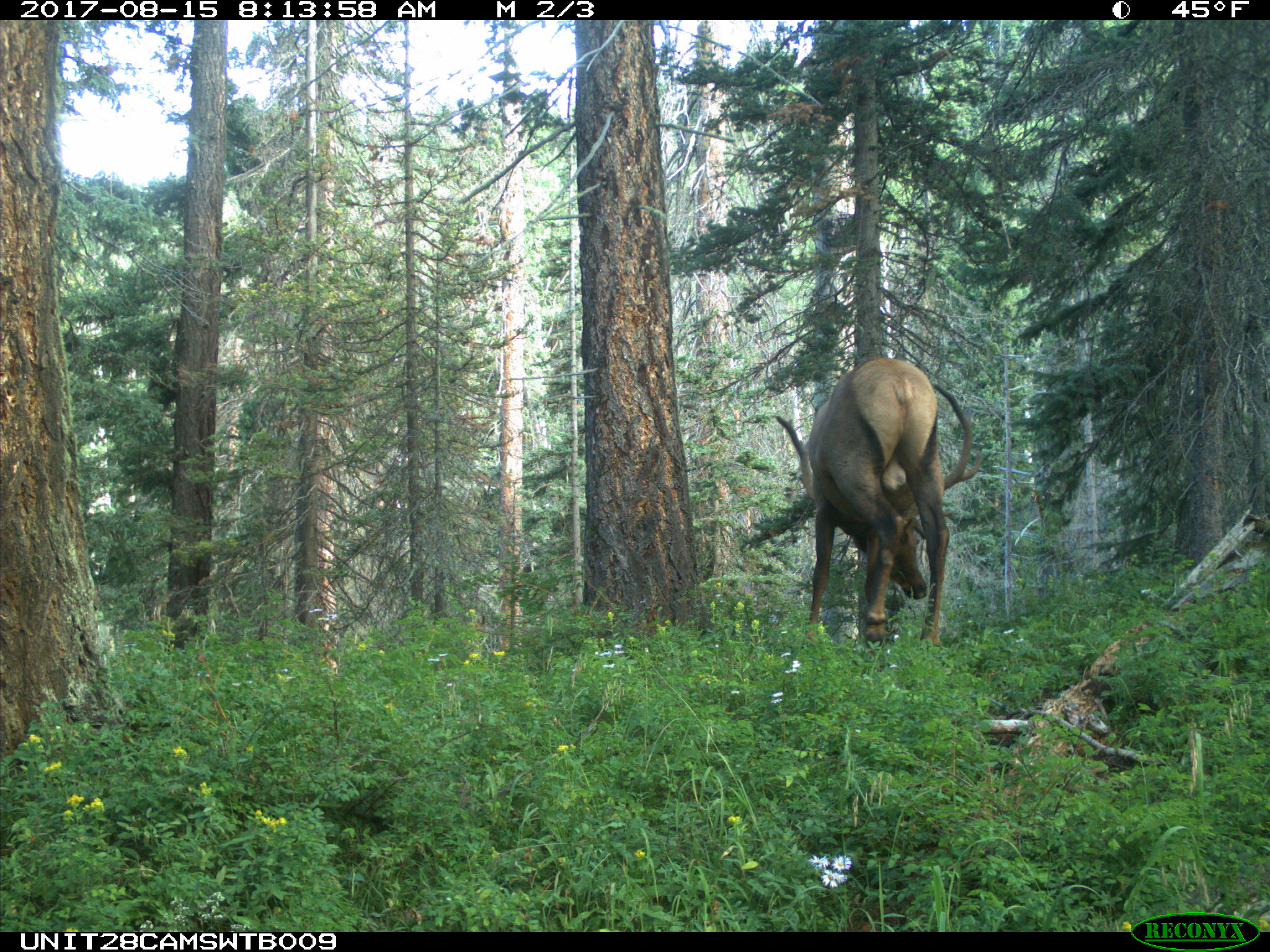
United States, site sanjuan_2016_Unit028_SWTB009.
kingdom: Animalia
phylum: Chordata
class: Mammalia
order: Artiodactyla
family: Cervidae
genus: Cervus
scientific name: Cervus elaphus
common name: red deer